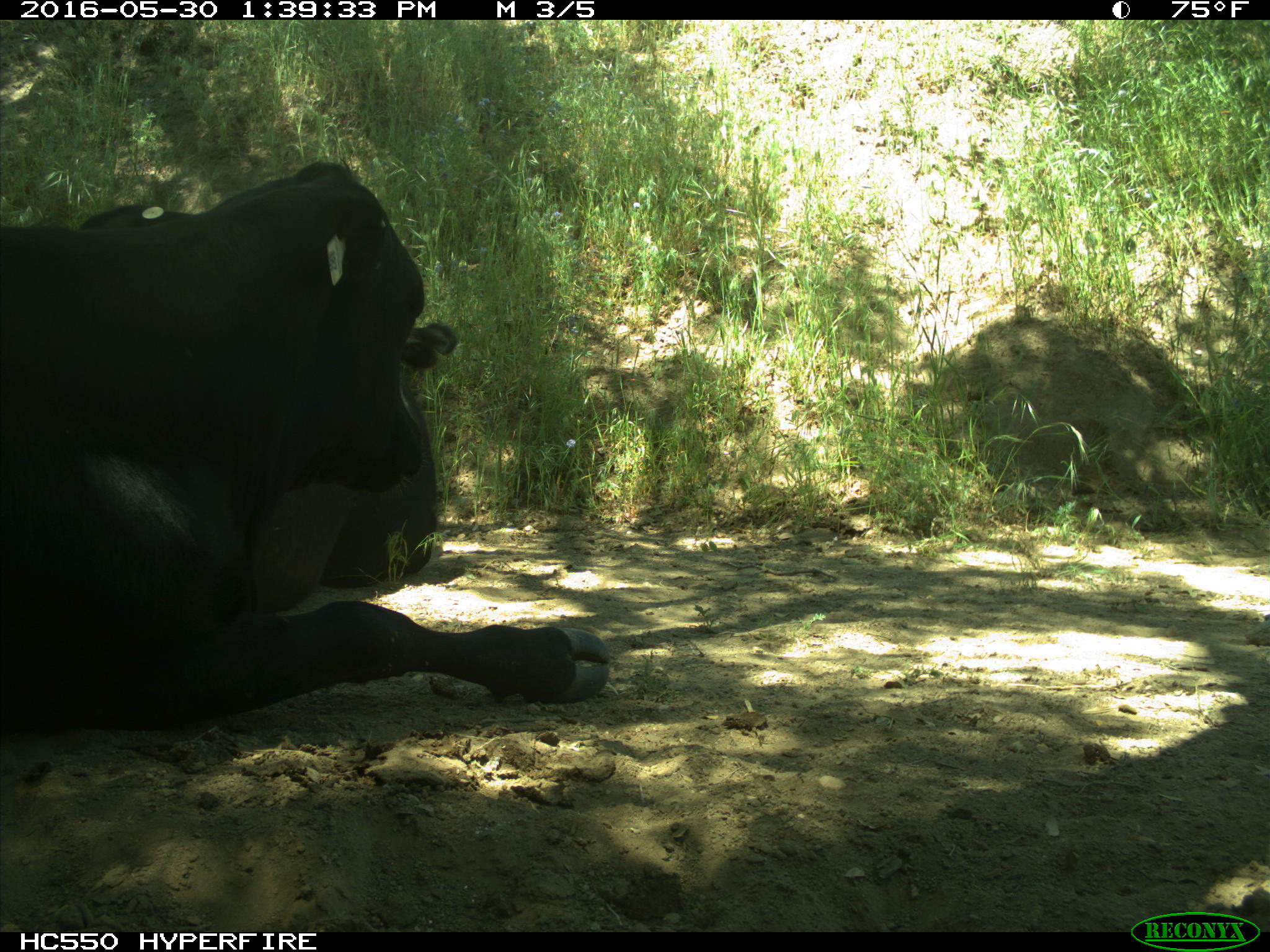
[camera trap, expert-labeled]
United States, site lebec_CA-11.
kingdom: Animalia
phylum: Chordata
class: Mammalia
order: Artiodactyla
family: Bovidae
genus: Bos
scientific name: Bos taurus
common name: domestic cow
Bos taurus (domestic cow).